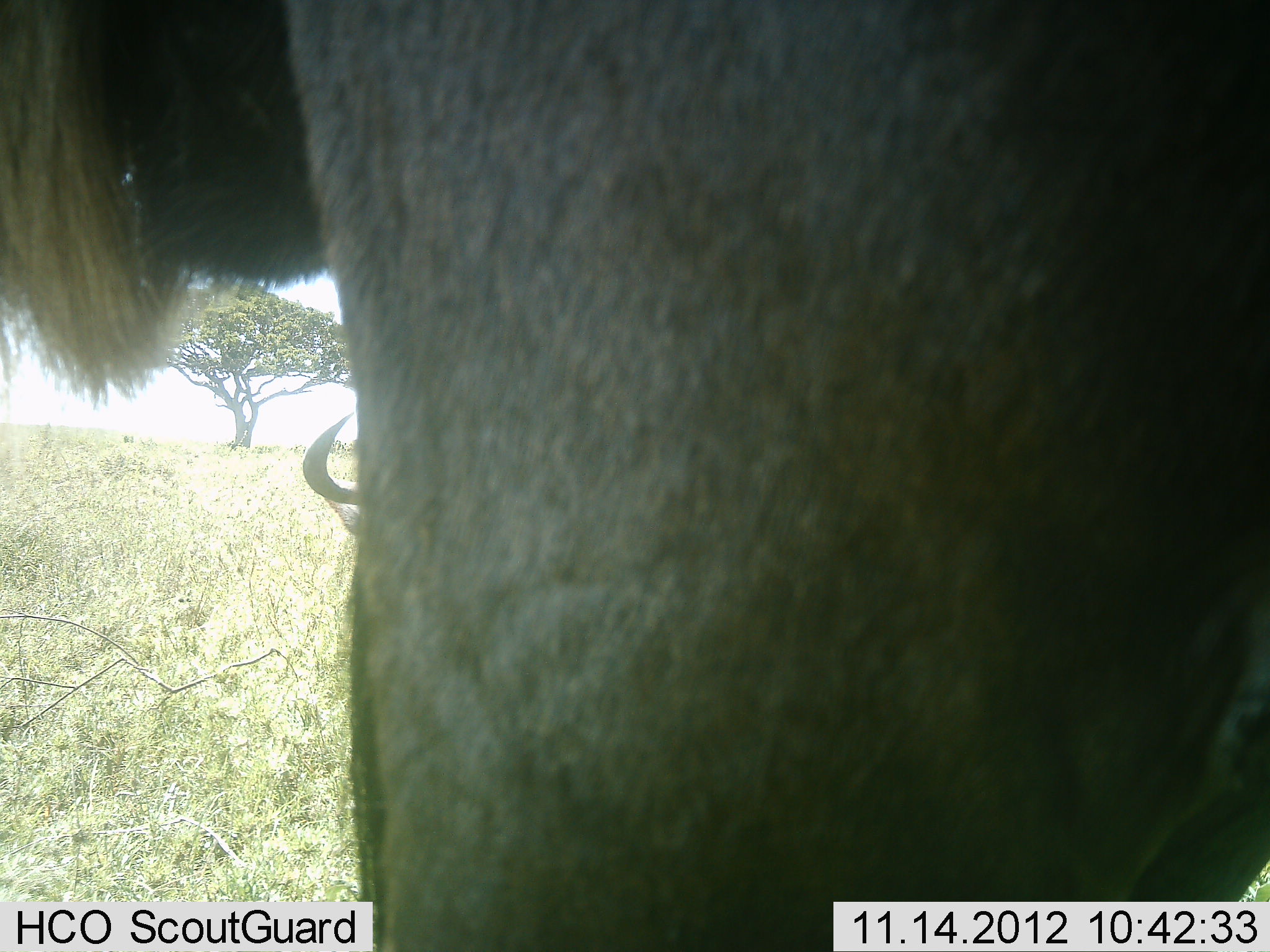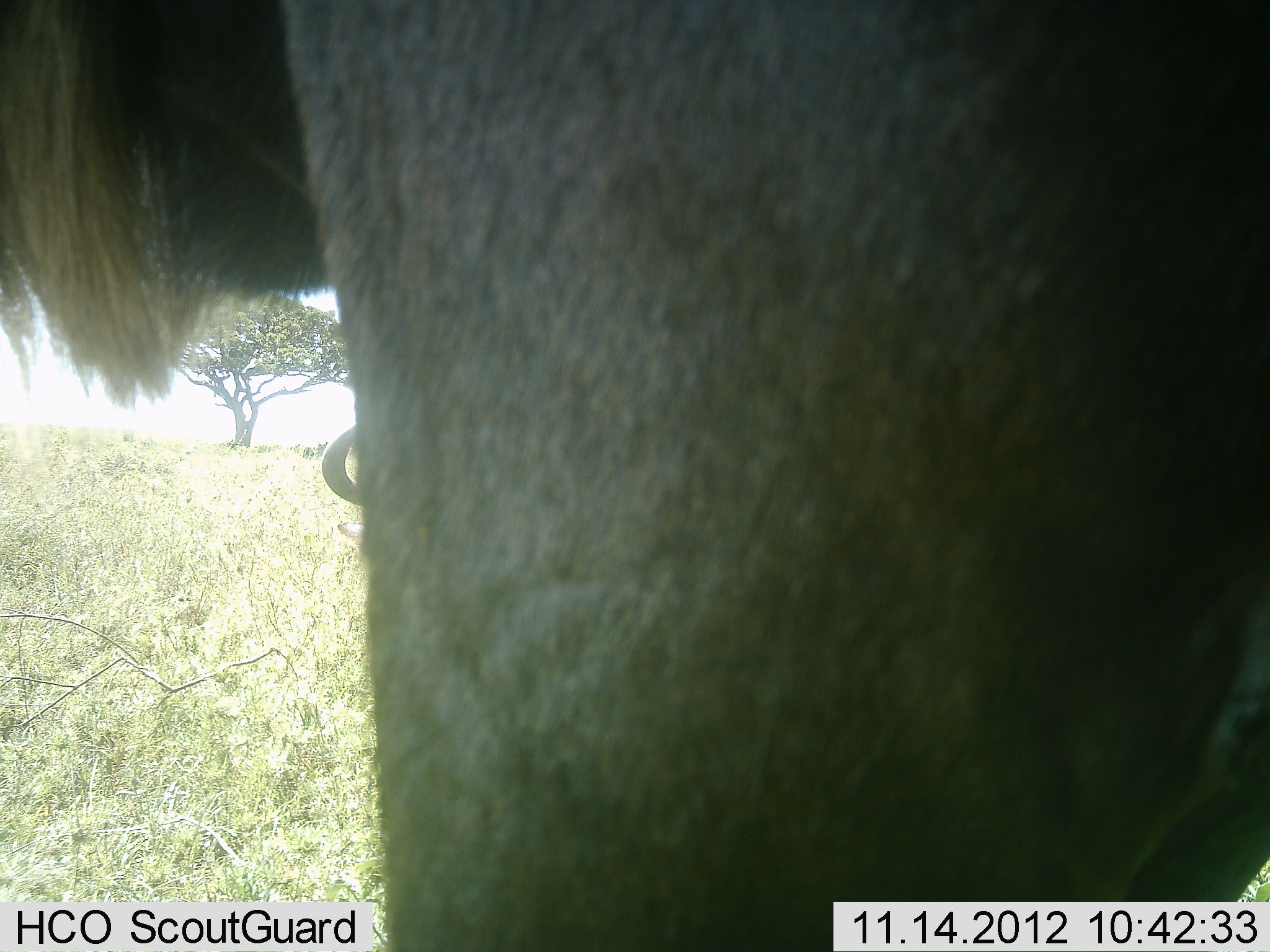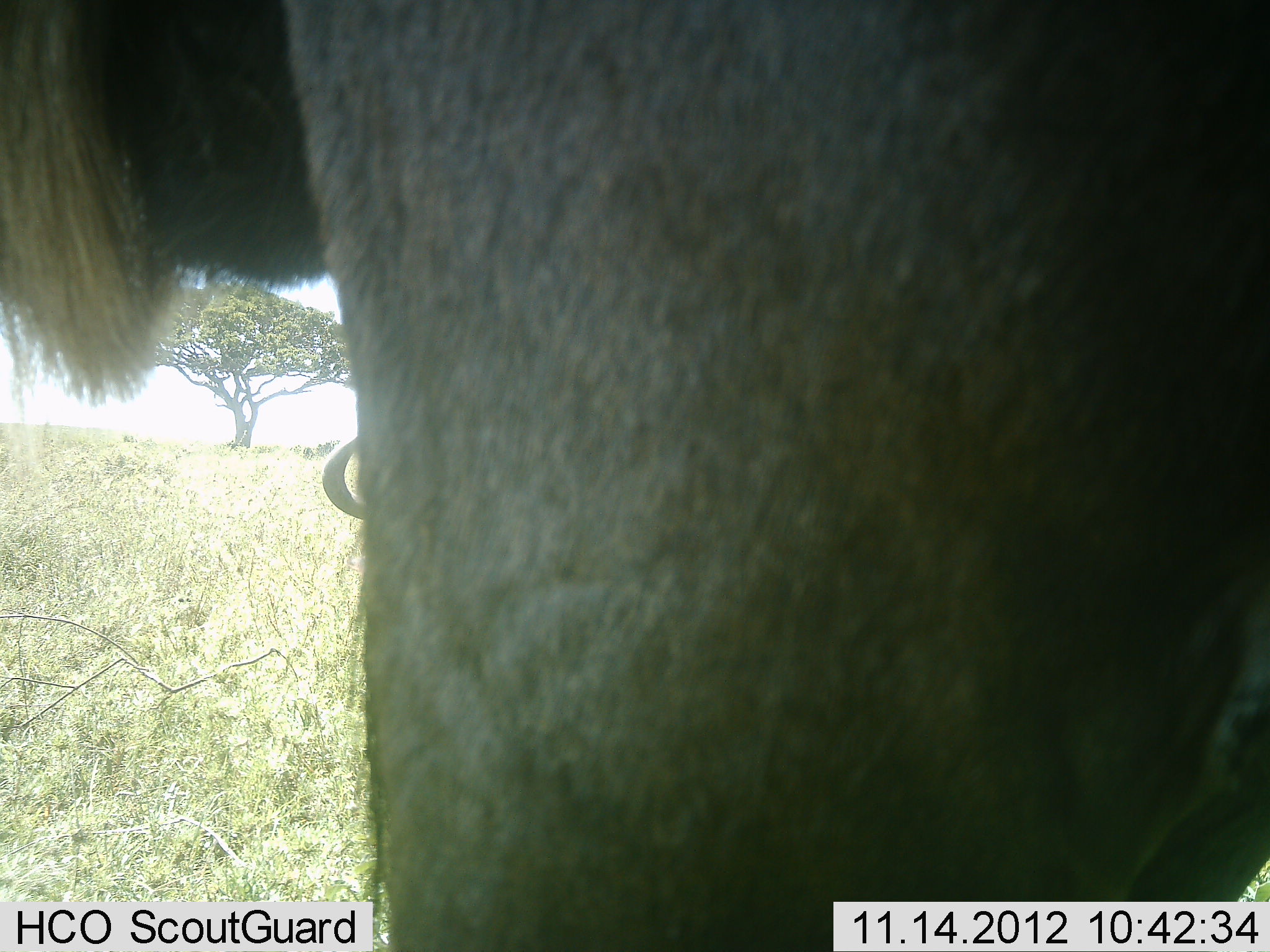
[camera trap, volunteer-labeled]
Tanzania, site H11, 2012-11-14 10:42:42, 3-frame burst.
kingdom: Animalia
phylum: Chordata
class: Mammalia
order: Artiodactyla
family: Bovidae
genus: Connochaetes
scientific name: Connochaetes taurinus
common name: blue wildebeest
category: wildebeest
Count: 2.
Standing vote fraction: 82%.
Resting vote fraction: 18%.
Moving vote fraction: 0%.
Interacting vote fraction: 0%.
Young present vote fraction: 0%.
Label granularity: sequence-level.